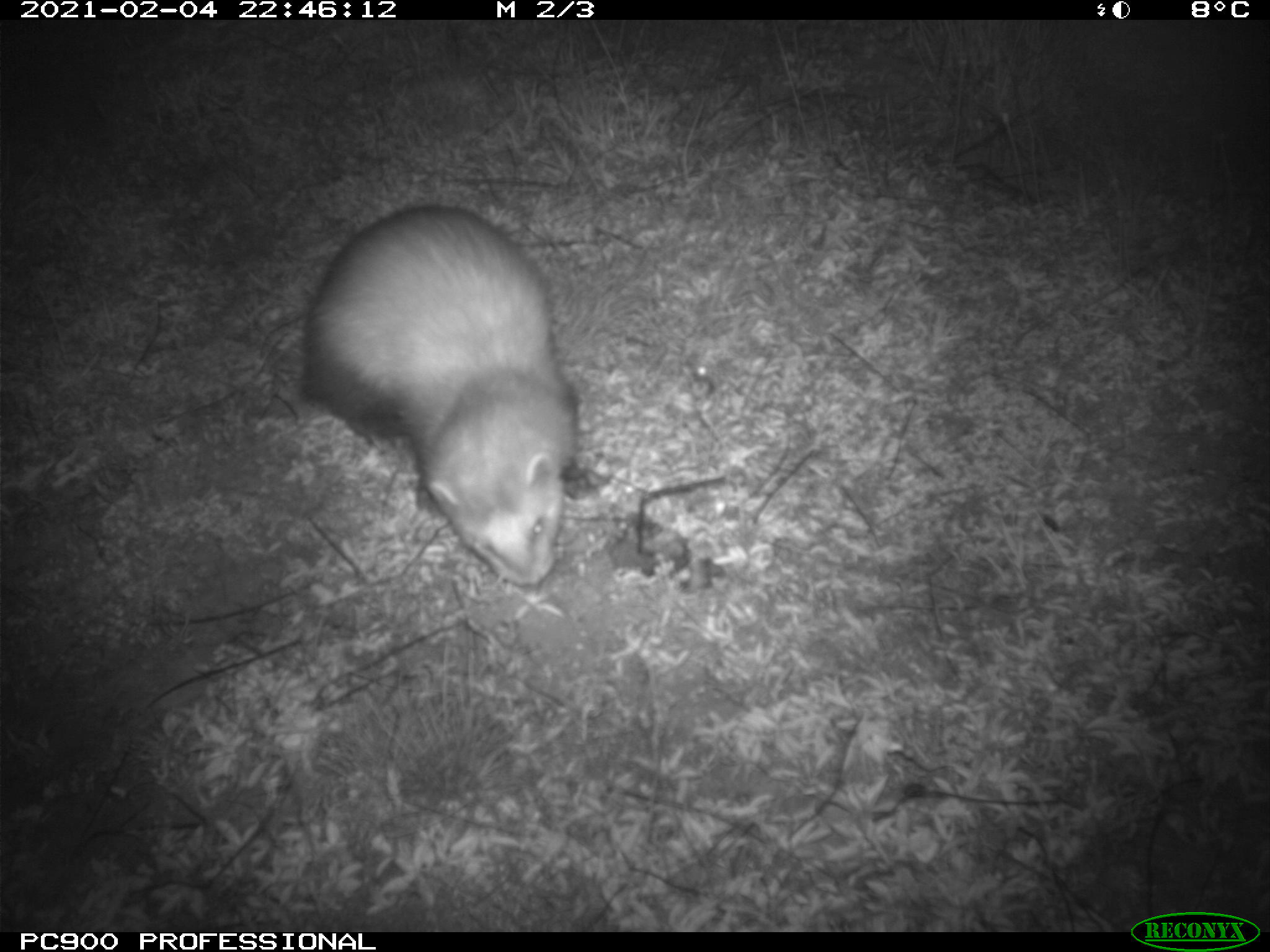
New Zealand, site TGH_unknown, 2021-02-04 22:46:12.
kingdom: Animalia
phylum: Chordata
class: Mammalia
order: Carnivora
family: Mustelidae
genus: Mustela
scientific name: Mustela furo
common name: ferret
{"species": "ferret (Mustela furo)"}